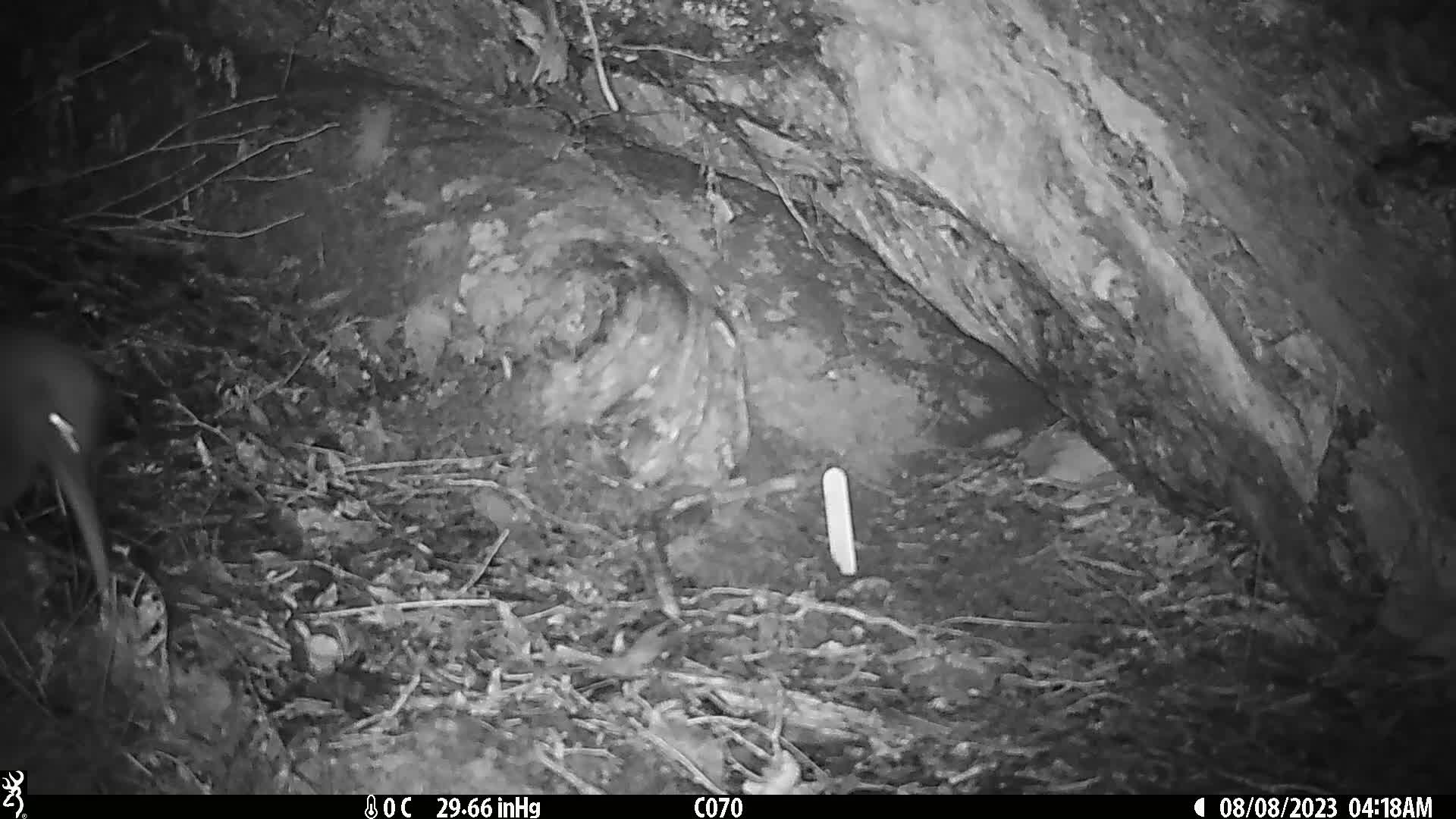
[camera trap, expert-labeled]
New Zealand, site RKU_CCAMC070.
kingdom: Animalia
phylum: Chordata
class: Aves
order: Apterygiformes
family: Apterygidae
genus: Apteryx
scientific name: Apteryx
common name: kiwi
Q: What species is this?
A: Kiwi (Apteryx).